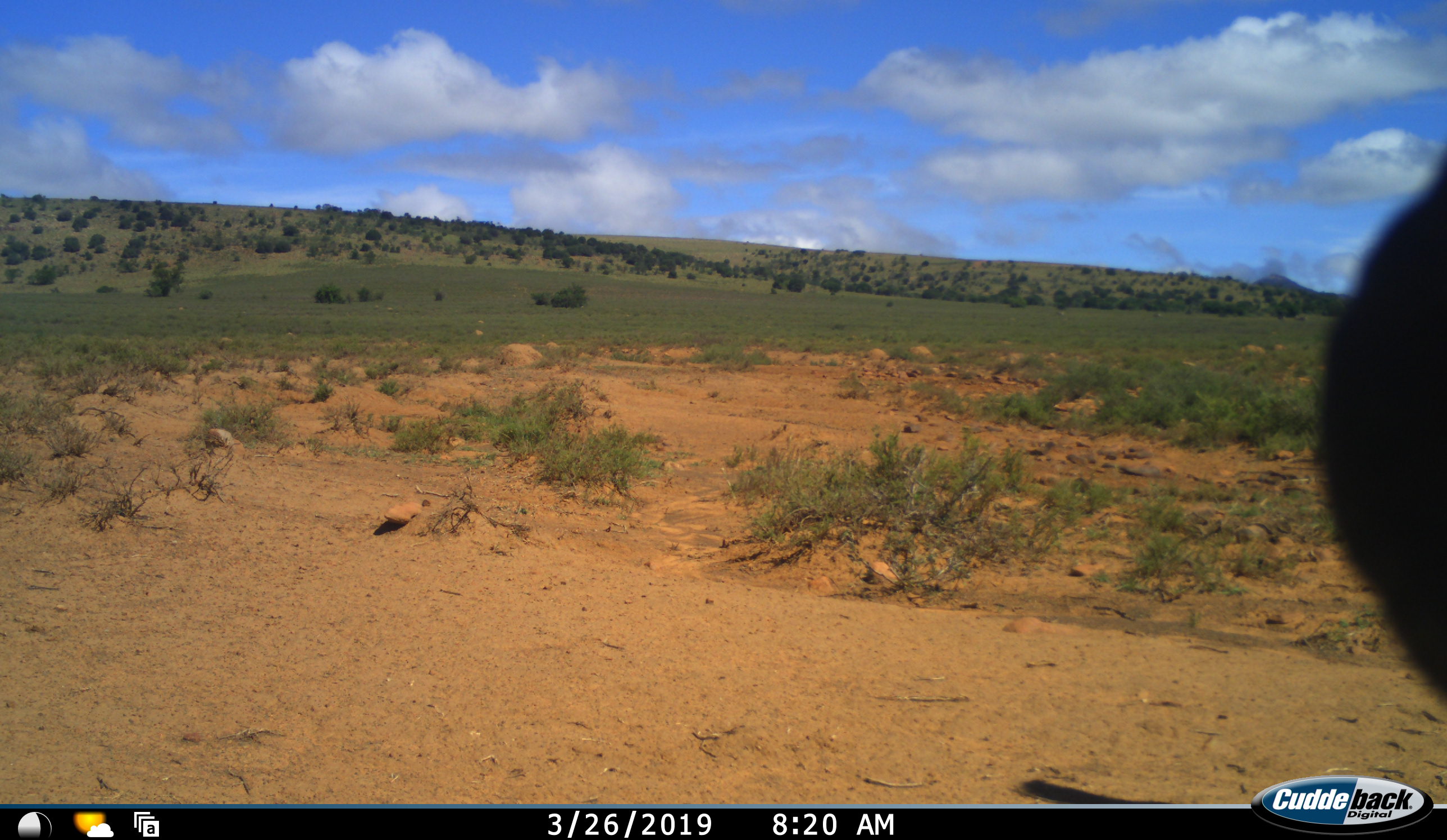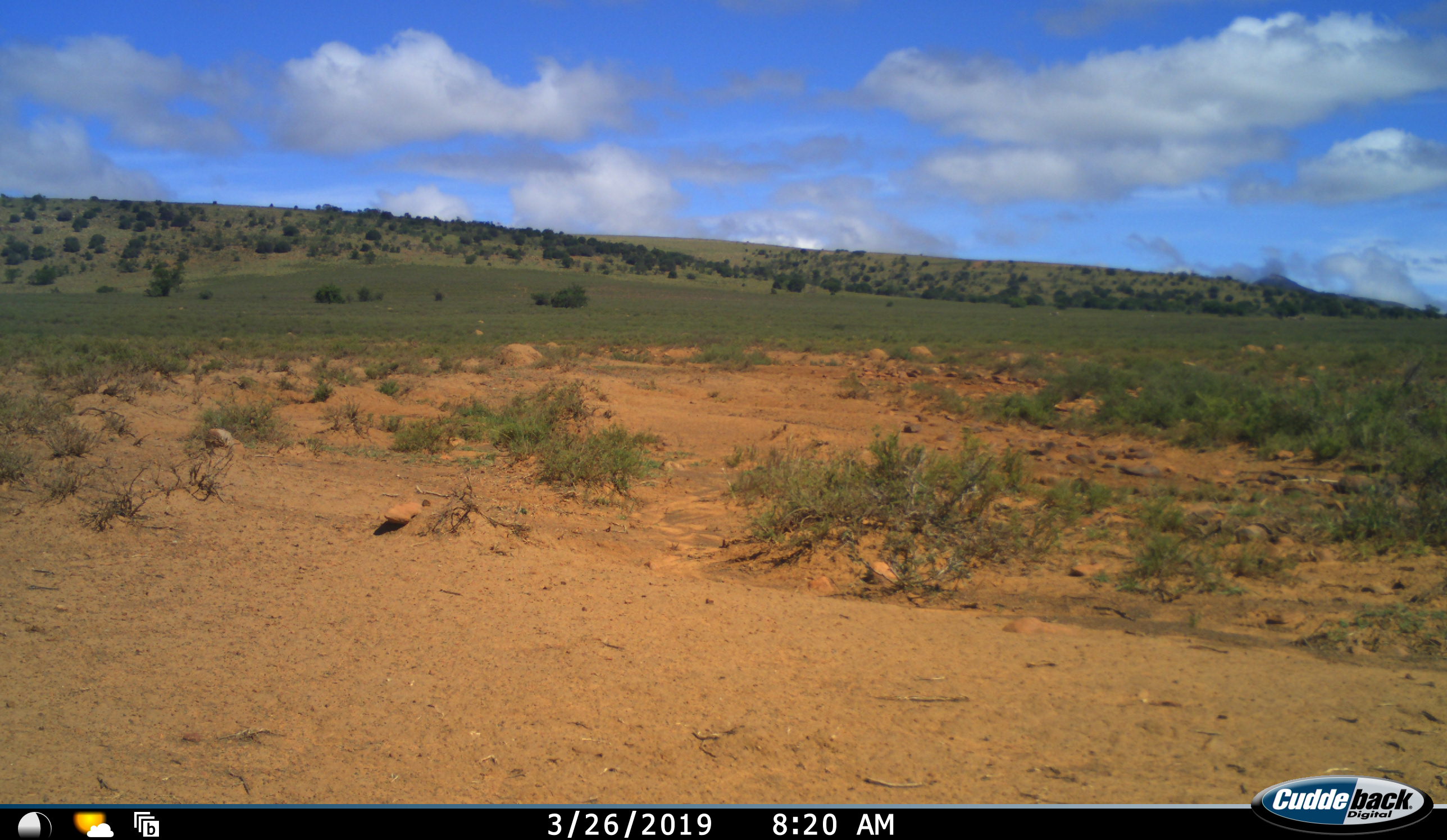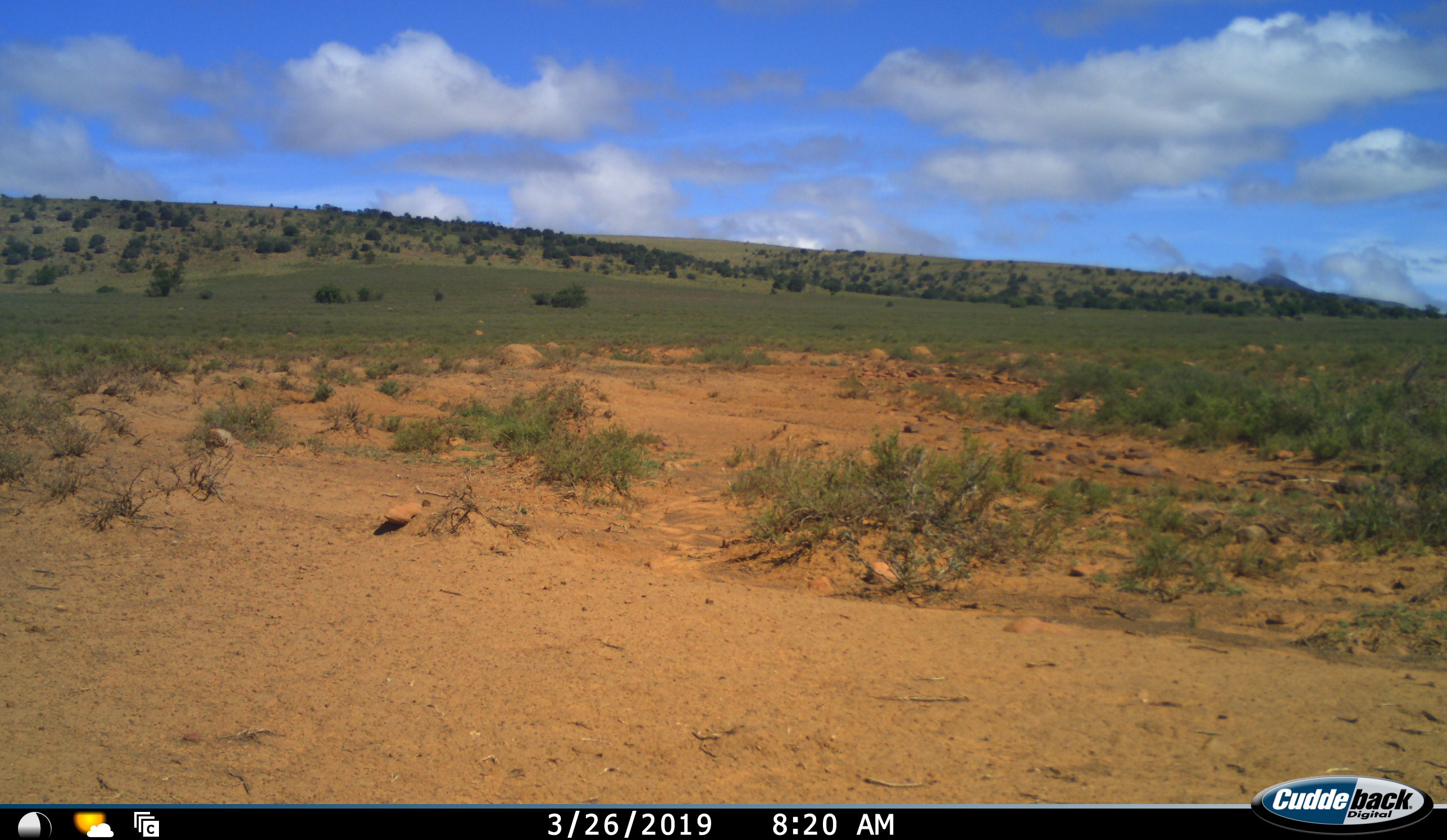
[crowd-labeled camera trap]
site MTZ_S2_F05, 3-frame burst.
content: unidentified animal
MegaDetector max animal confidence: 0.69